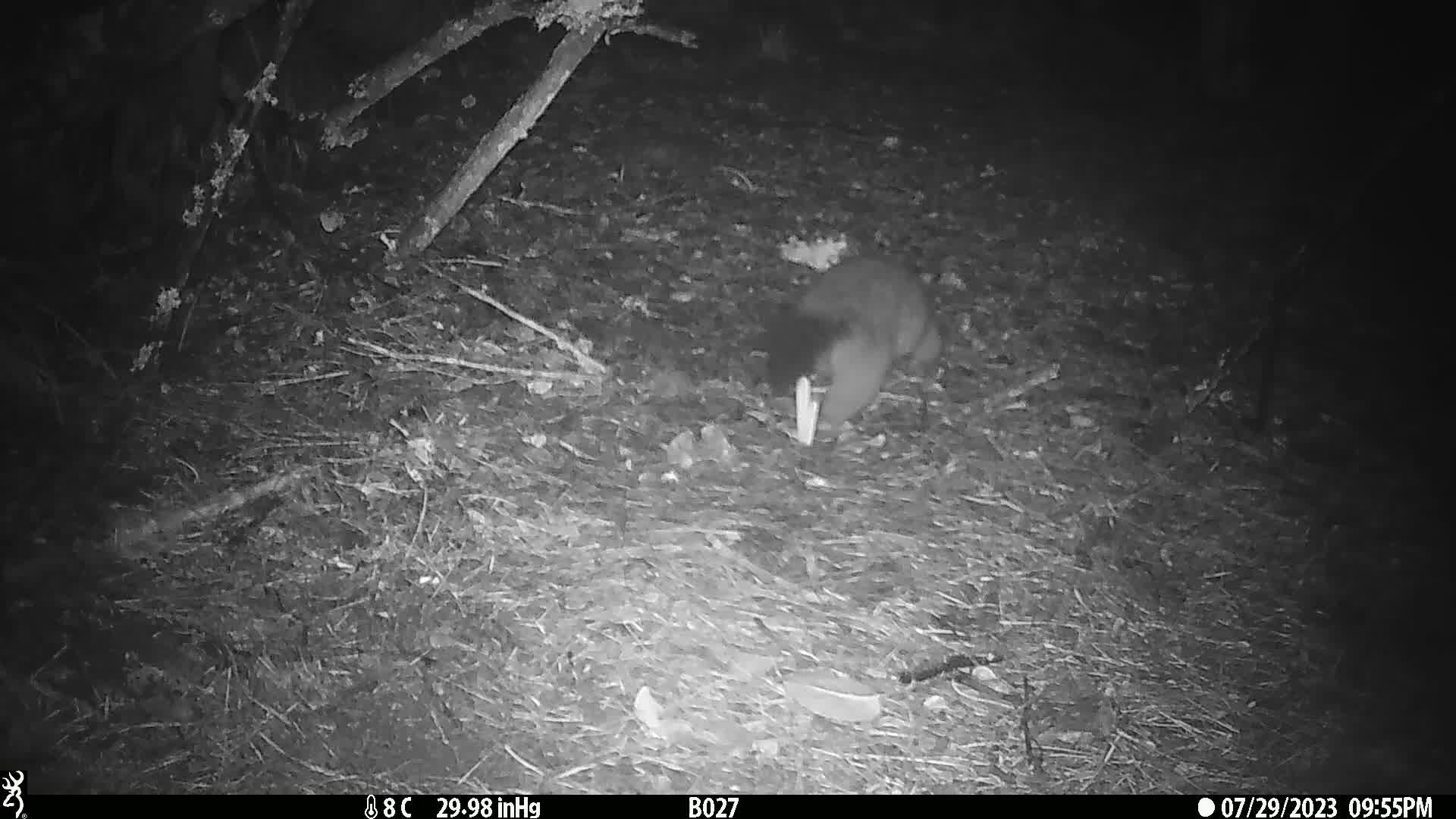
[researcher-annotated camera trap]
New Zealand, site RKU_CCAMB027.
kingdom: Animalia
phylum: Chordata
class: Mammalia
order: Diprotodontia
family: Phalangeridae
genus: Trichosurus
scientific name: Trichosurus vulpecula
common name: common brushtail possum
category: possum